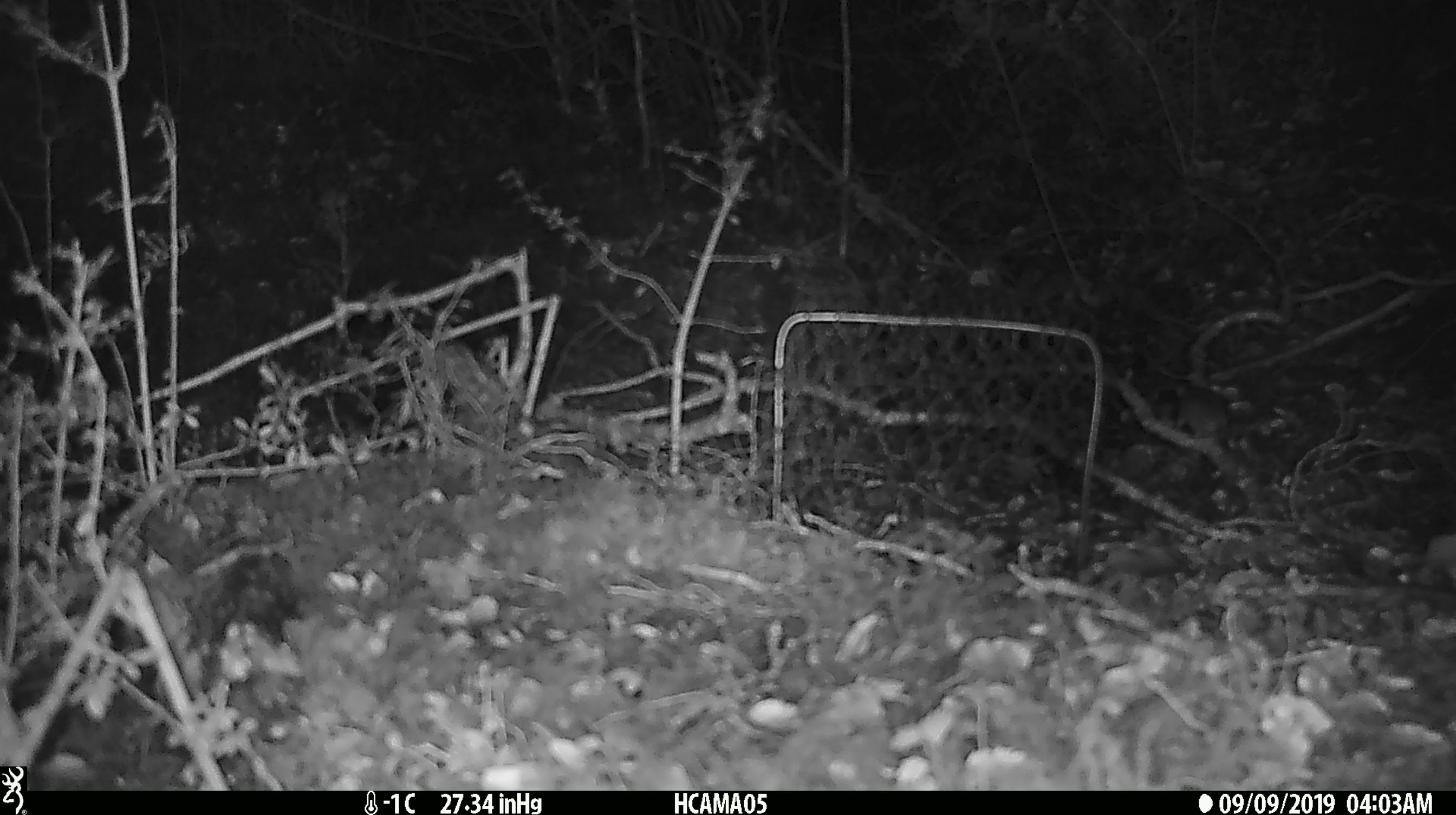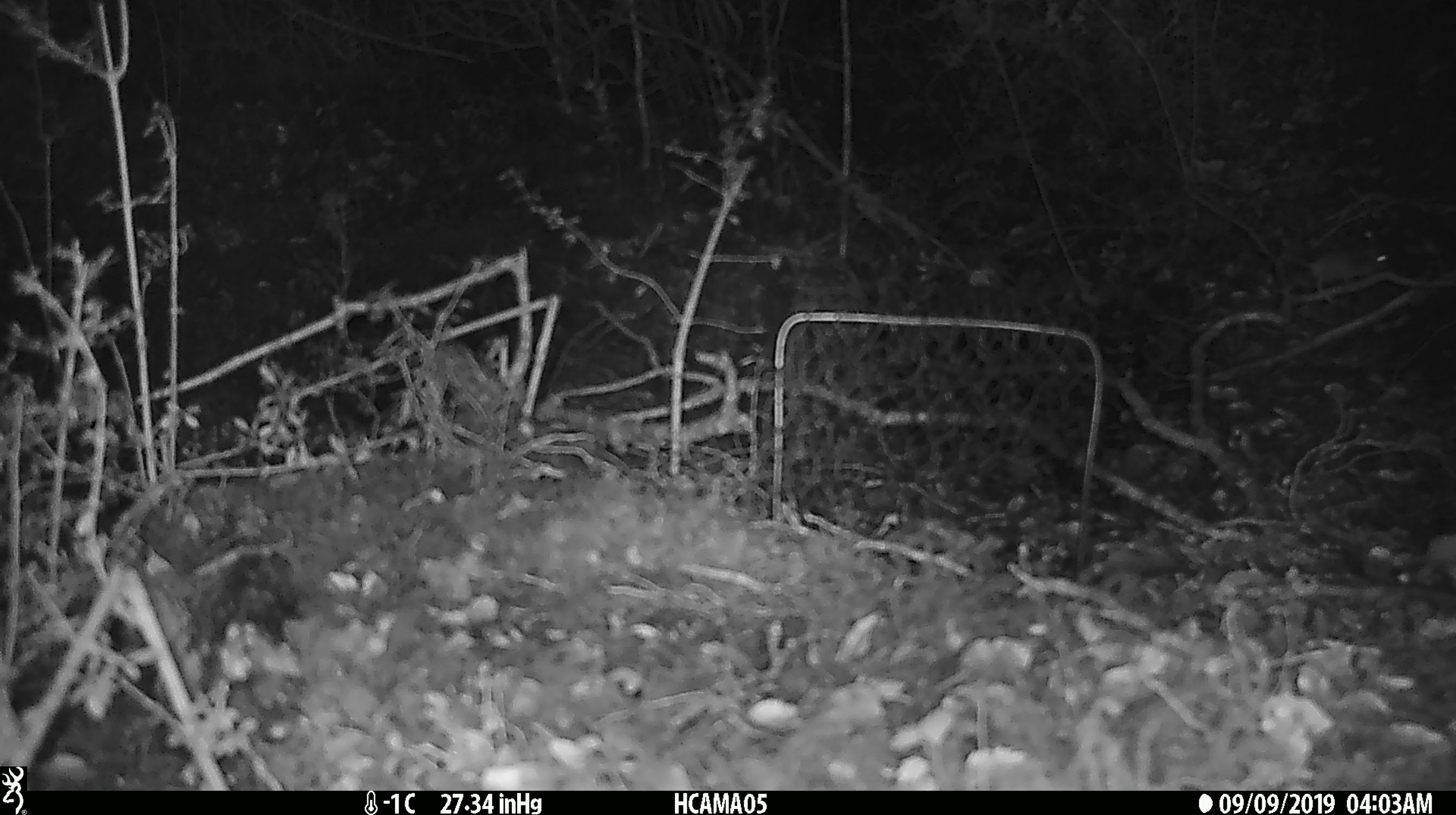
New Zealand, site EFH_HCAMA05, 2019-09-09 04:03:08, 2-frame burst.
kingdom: Animalia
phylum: Chordata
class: Mammalia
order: Rodentia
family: Muridae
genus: Mus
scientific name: Mus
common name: mouse